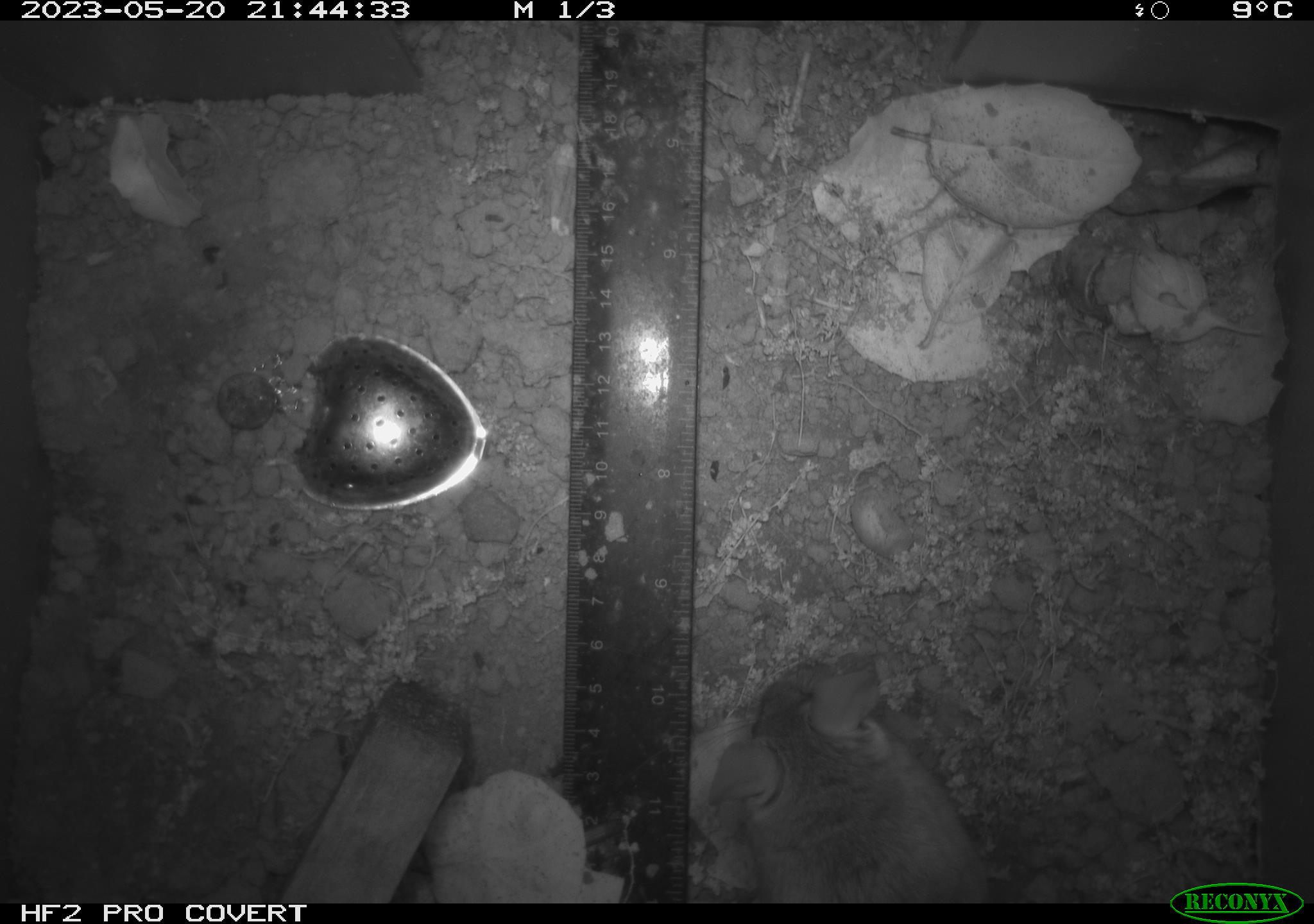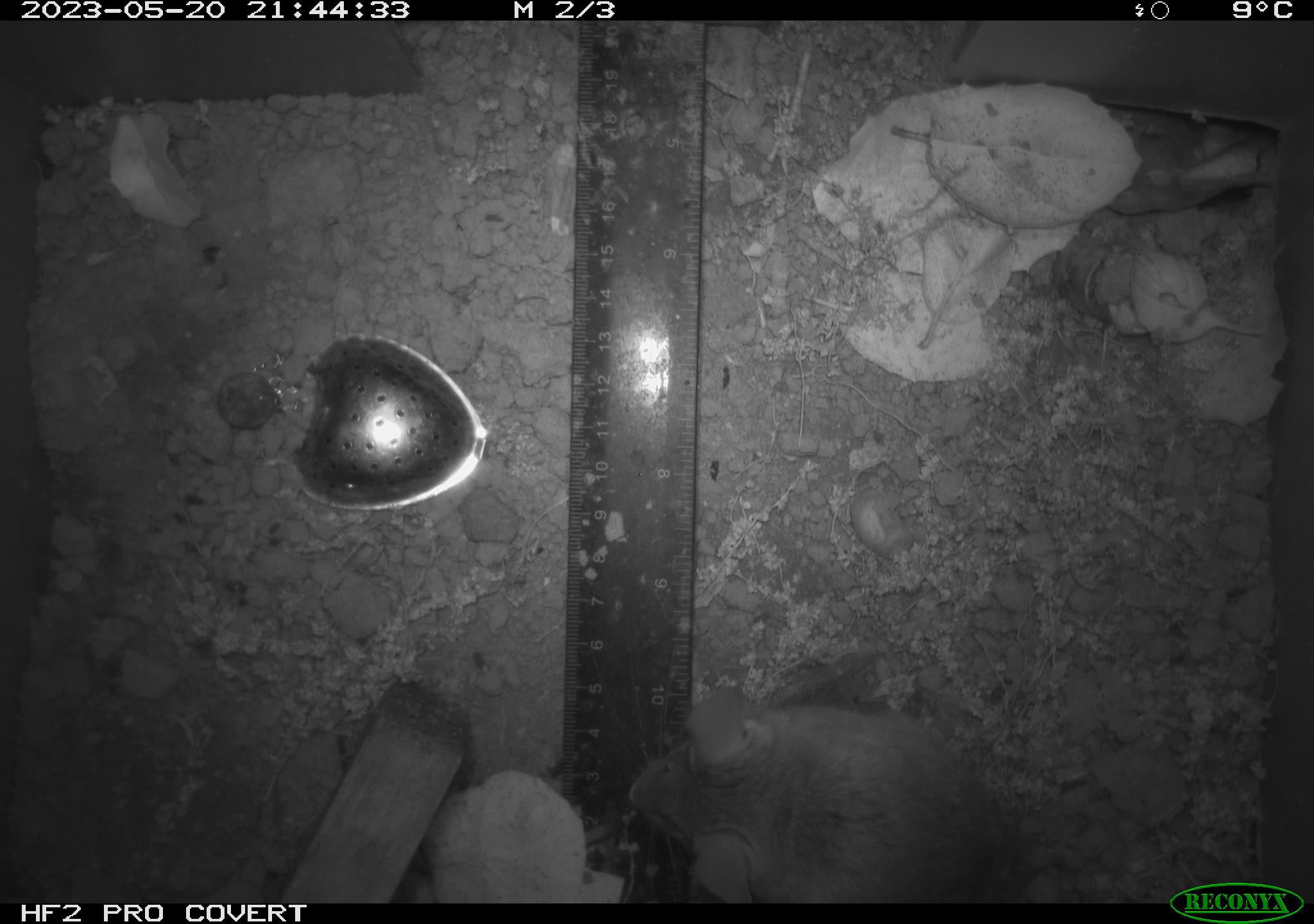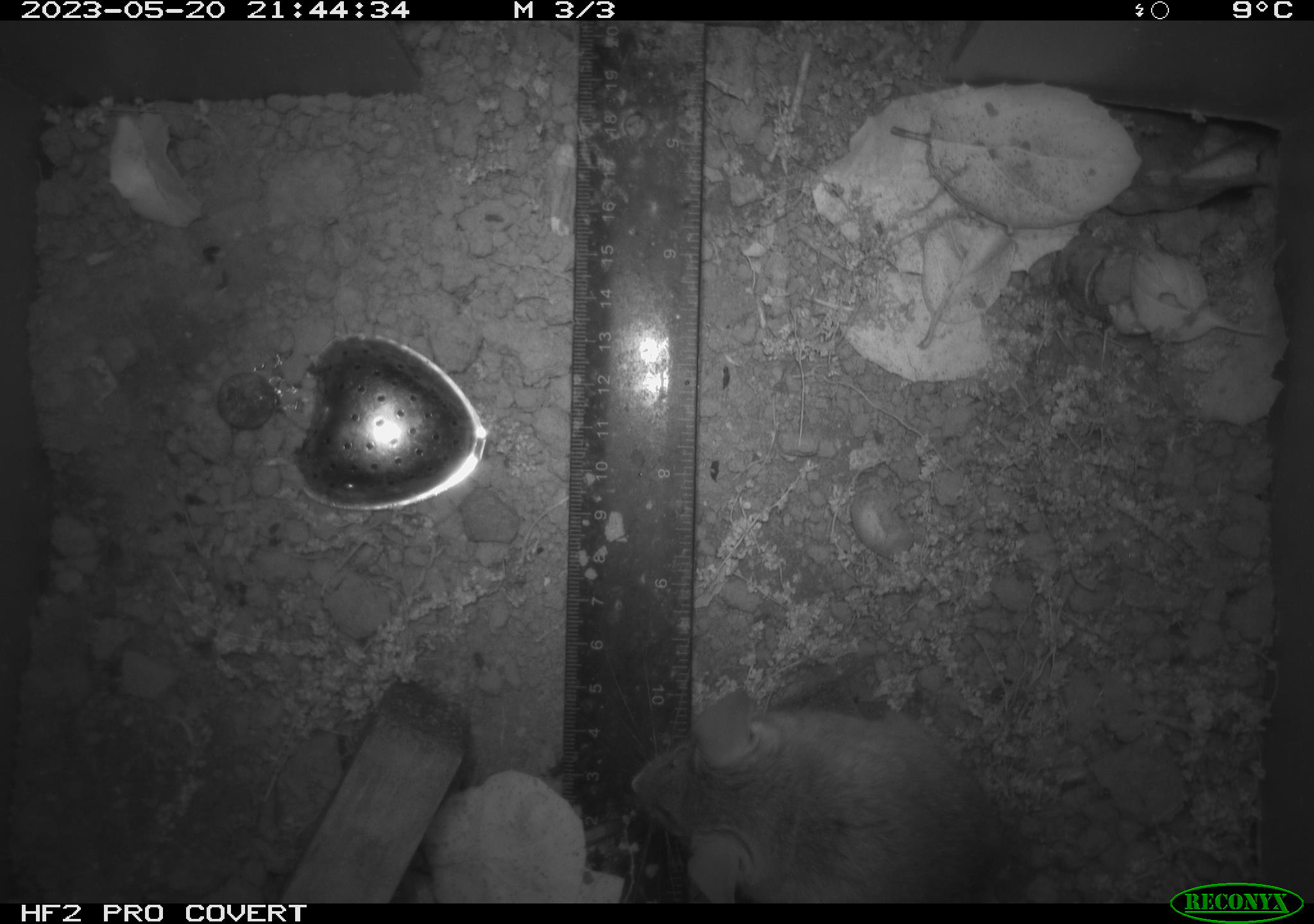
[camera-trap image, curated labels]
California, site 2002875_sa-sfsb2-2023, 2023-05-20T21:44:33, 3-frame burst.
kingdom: Animalia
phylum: Chordata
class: Mammalia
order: Rodentia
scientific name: Rodentia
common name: mouse species